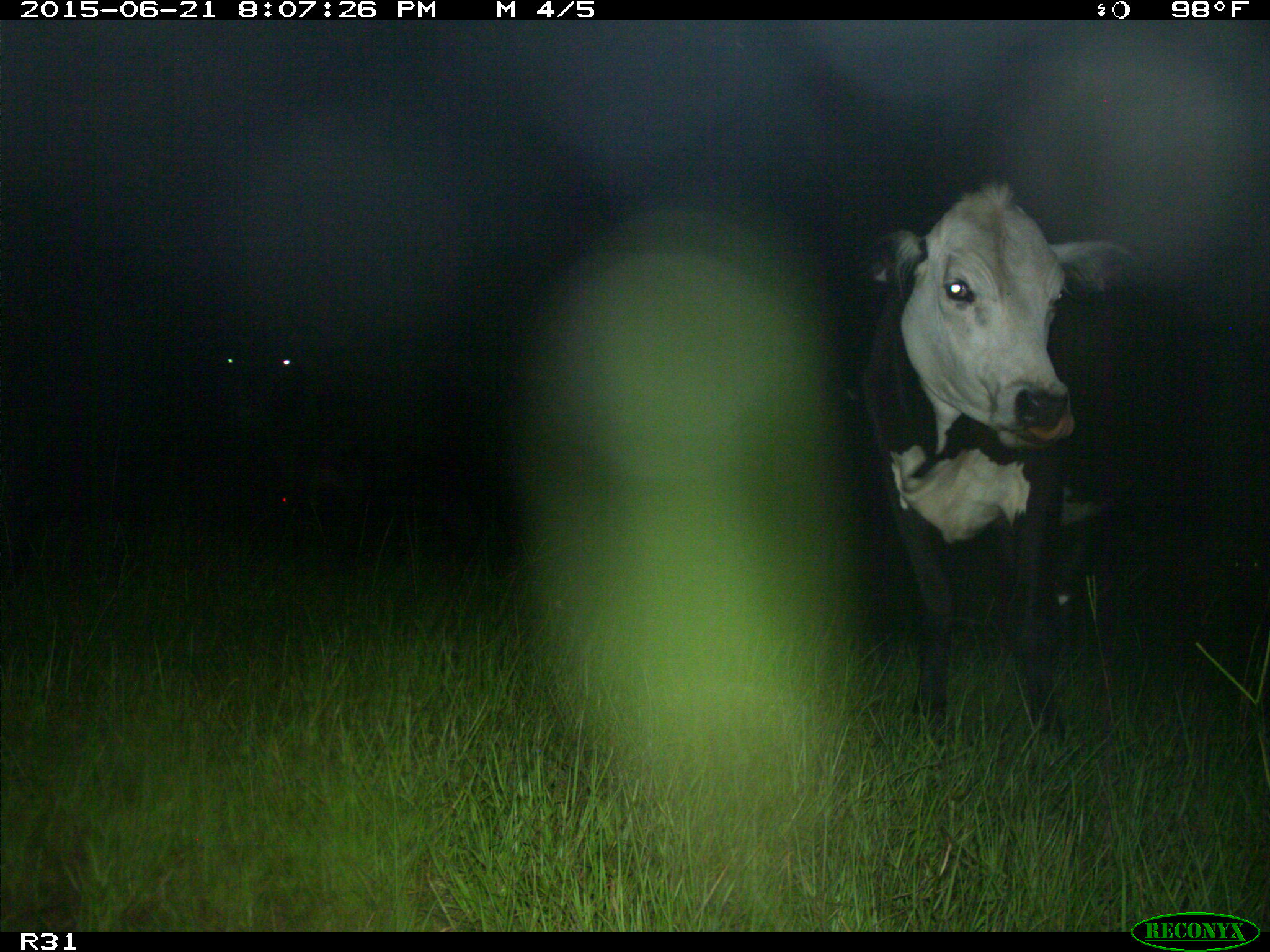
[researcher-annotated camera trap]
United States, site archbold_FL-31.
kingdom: Animalia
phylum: Chordata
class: Mammalia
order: Artiodactyla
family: Bovidae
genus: Bos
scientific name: Bos taurus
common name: domestic cow